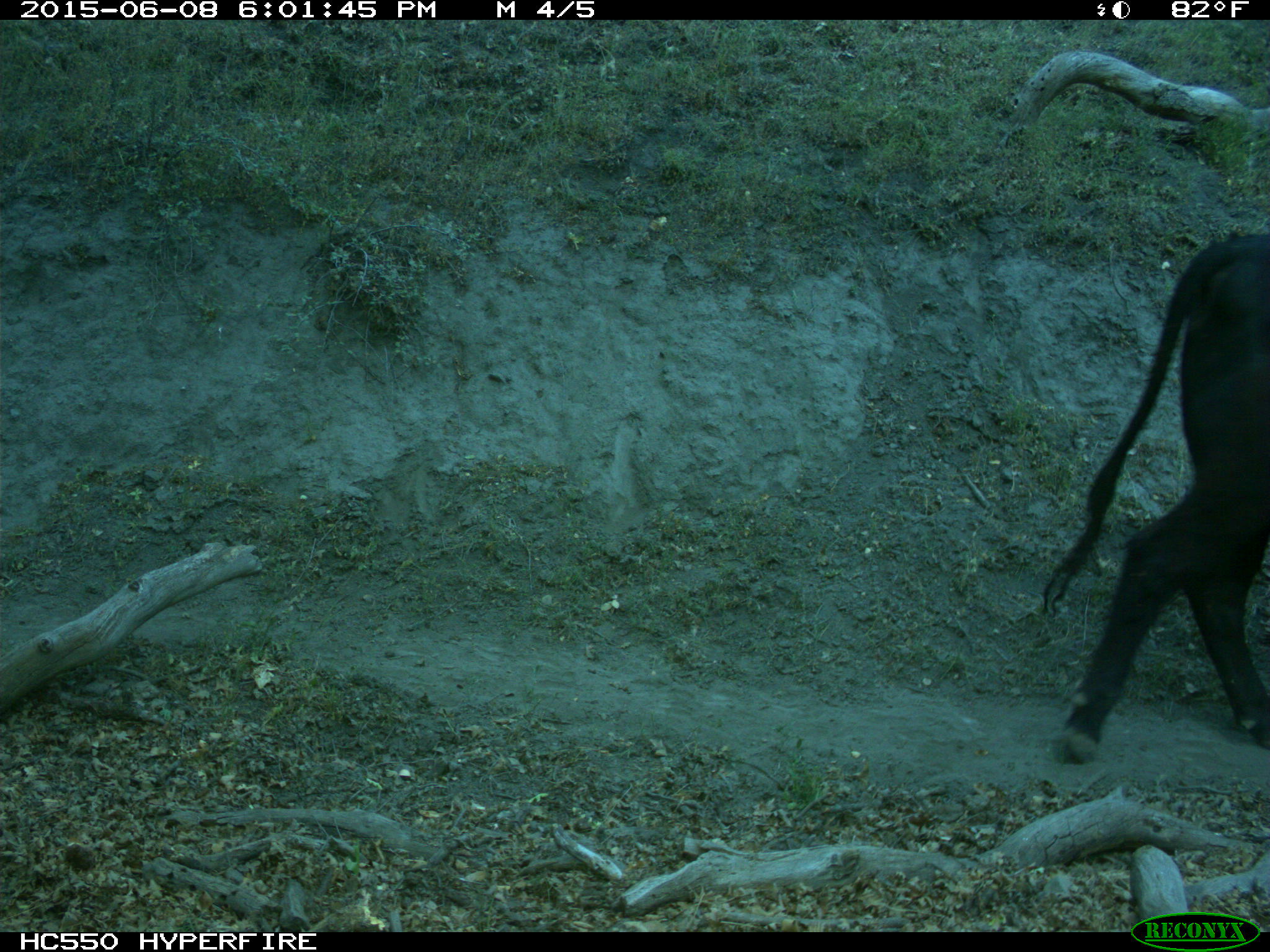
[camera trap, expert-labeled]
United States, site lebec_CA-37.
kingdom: Animalia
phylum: Chordata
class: Mammalia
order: Artiodactyla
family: Bovidae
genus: Bos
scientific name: Bos taurus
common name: domestic cow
Bos taurus (domestic cow).